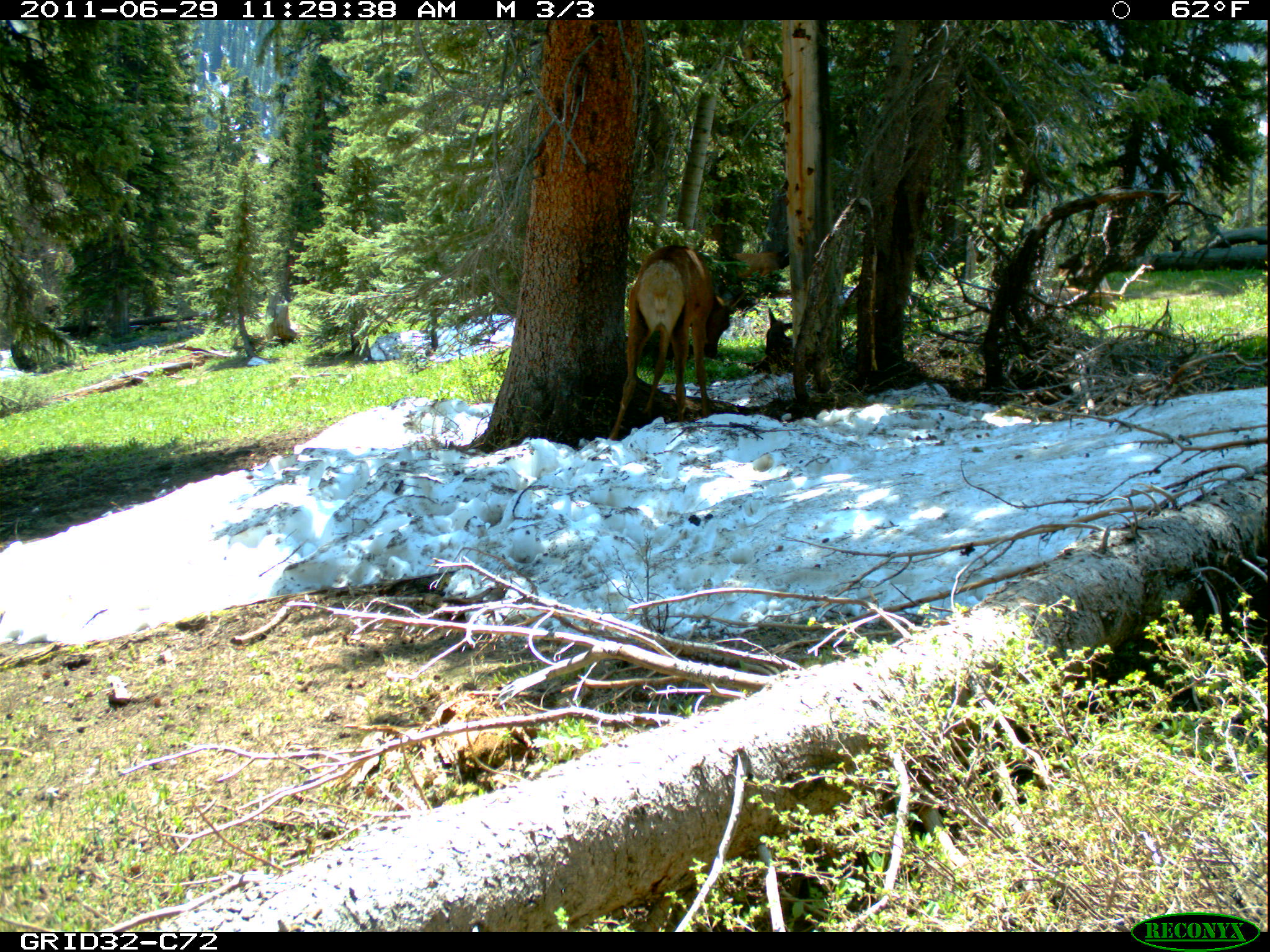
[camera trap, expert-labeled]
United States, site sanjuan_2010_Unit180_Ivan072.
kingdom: Animalia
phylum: Chordata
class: Mammalia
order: Artiodactyla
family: Cervidae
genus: Cervus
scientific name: Cervus elaphus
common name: red deer